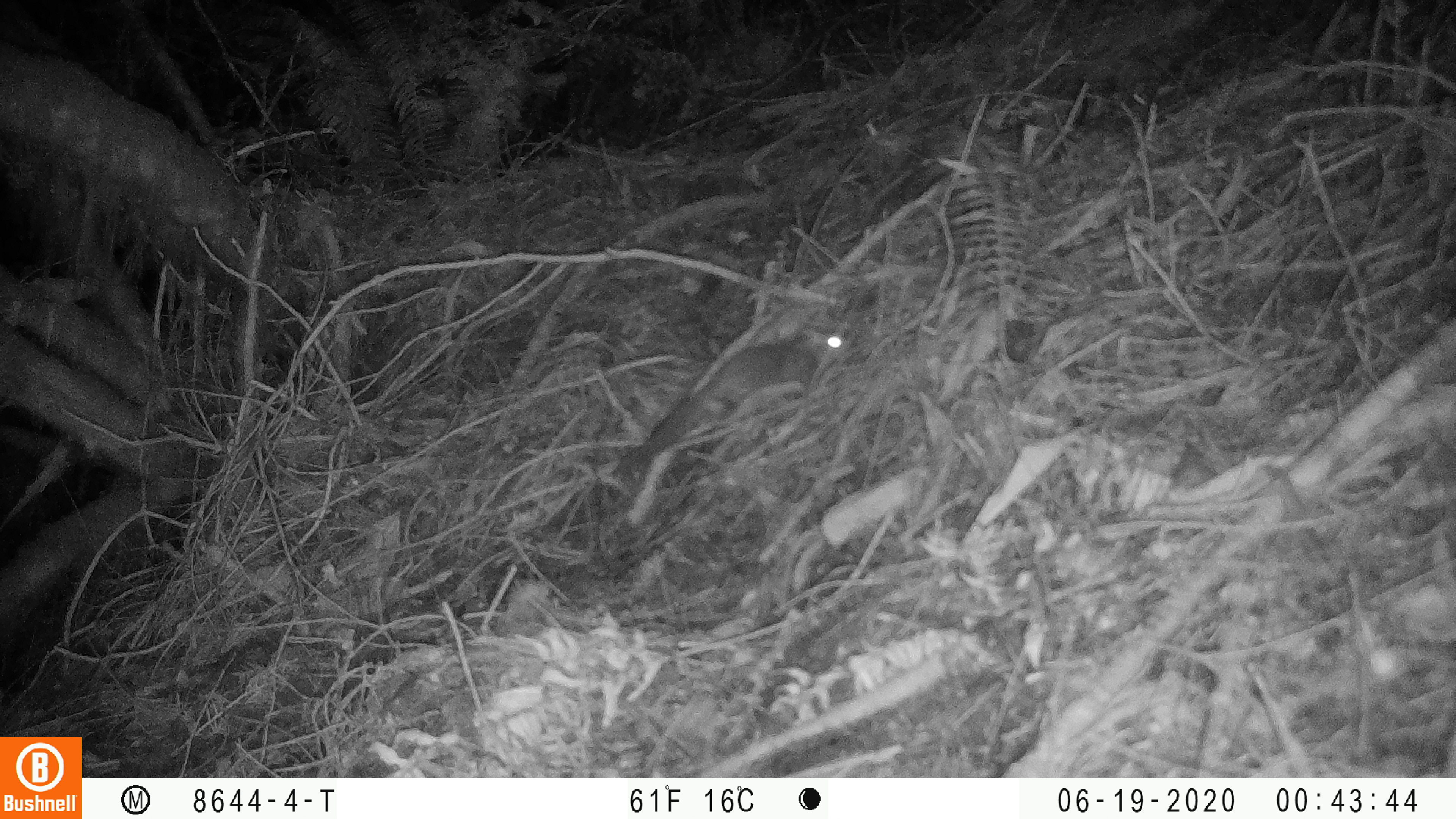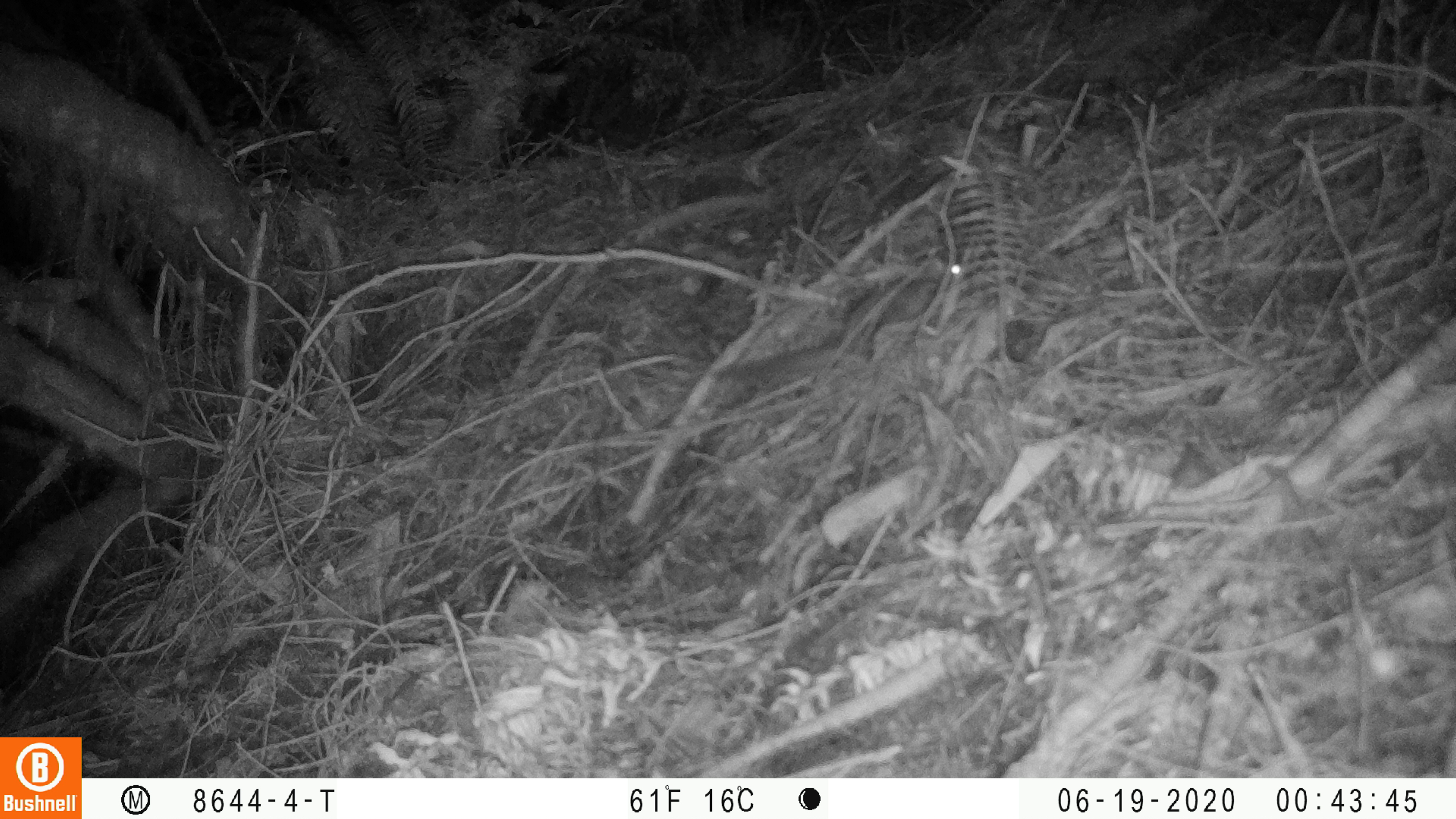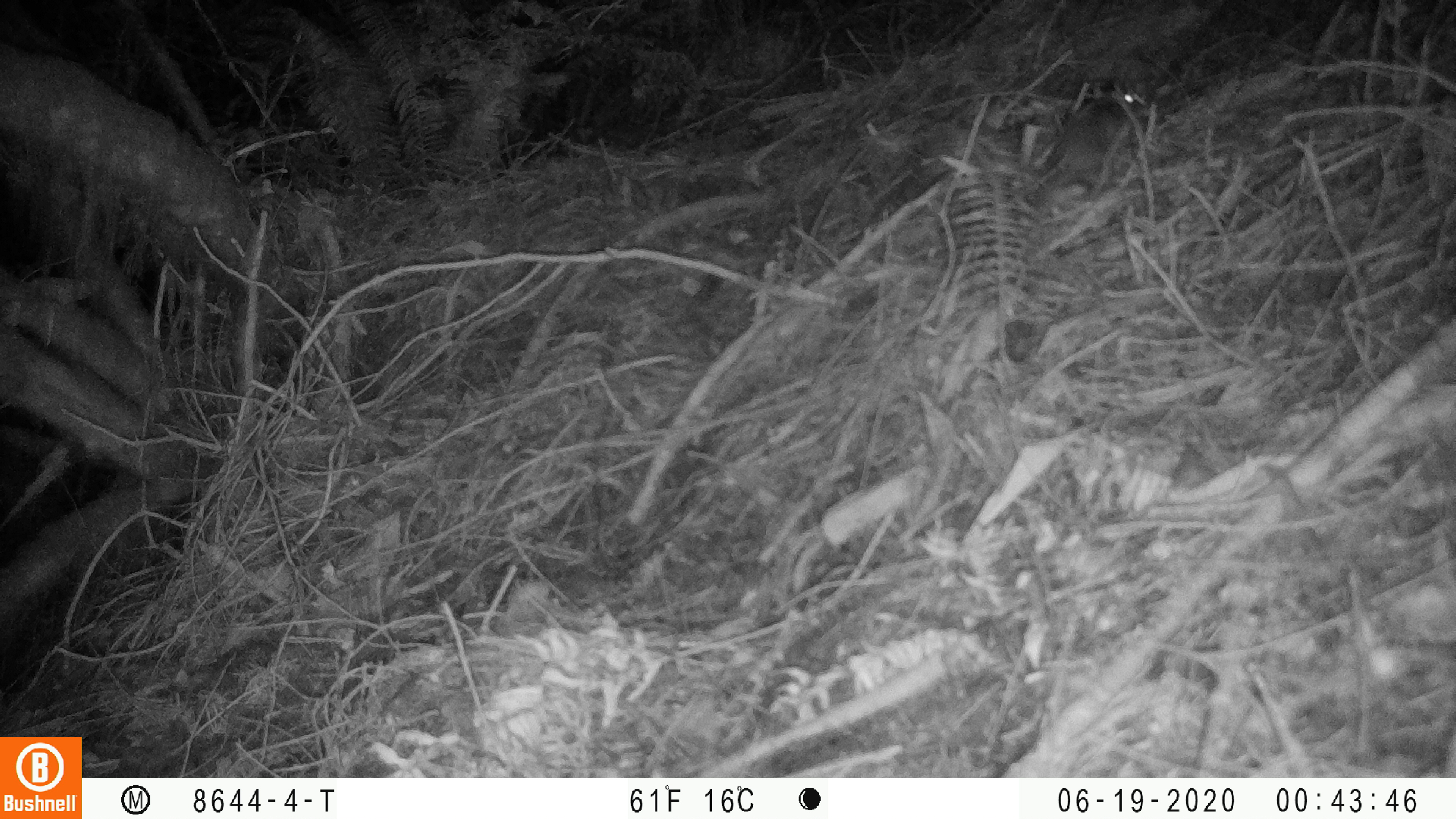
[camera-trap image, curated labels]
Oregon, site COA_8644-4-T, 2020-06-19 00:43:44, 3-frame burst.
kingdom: Animalia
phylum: Chordata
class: Mammalia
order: Rodentia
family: Sciuridae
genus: Glaucomys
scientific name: Glaucomys oregonensis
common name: humboldt's flying squirrel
Humboldt's flying squirrel (Glaucomys oregonensis).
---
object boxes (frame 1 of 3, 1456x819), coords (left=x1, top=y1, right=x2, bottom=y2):
humboldt's flying squirrel: (left=602, top=315, right=858, bottom=482)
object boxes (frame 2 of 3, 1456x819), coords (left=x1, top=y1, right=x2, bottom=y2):
humboldt's flying squirrel: (left=702, top=249, right=972, bottom=386)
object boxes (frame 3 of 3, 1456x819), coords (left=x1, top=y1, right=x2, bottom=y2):
humboldt's flying squirrel: (left=1003, top=77, right=1151, bottom=244)